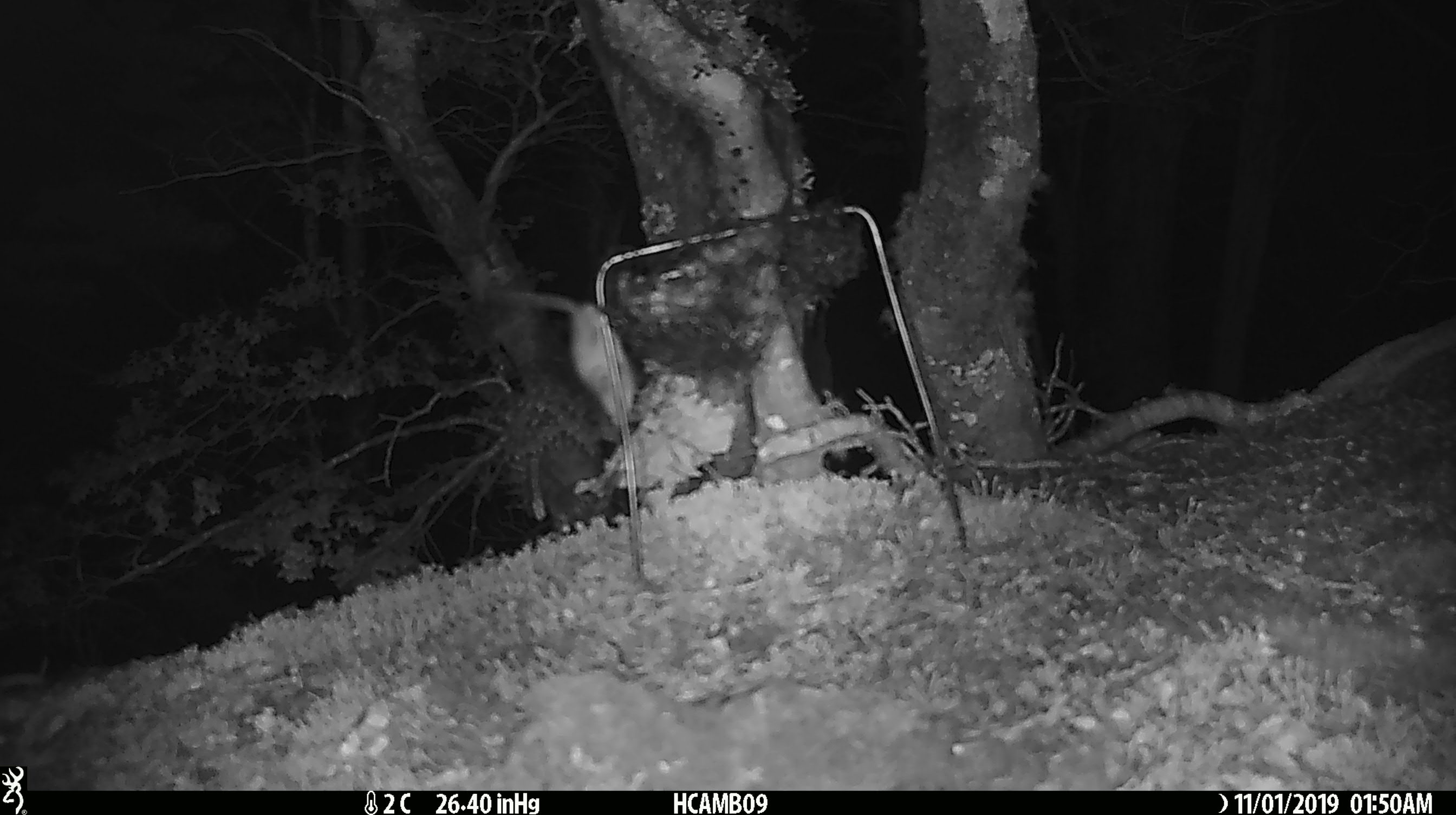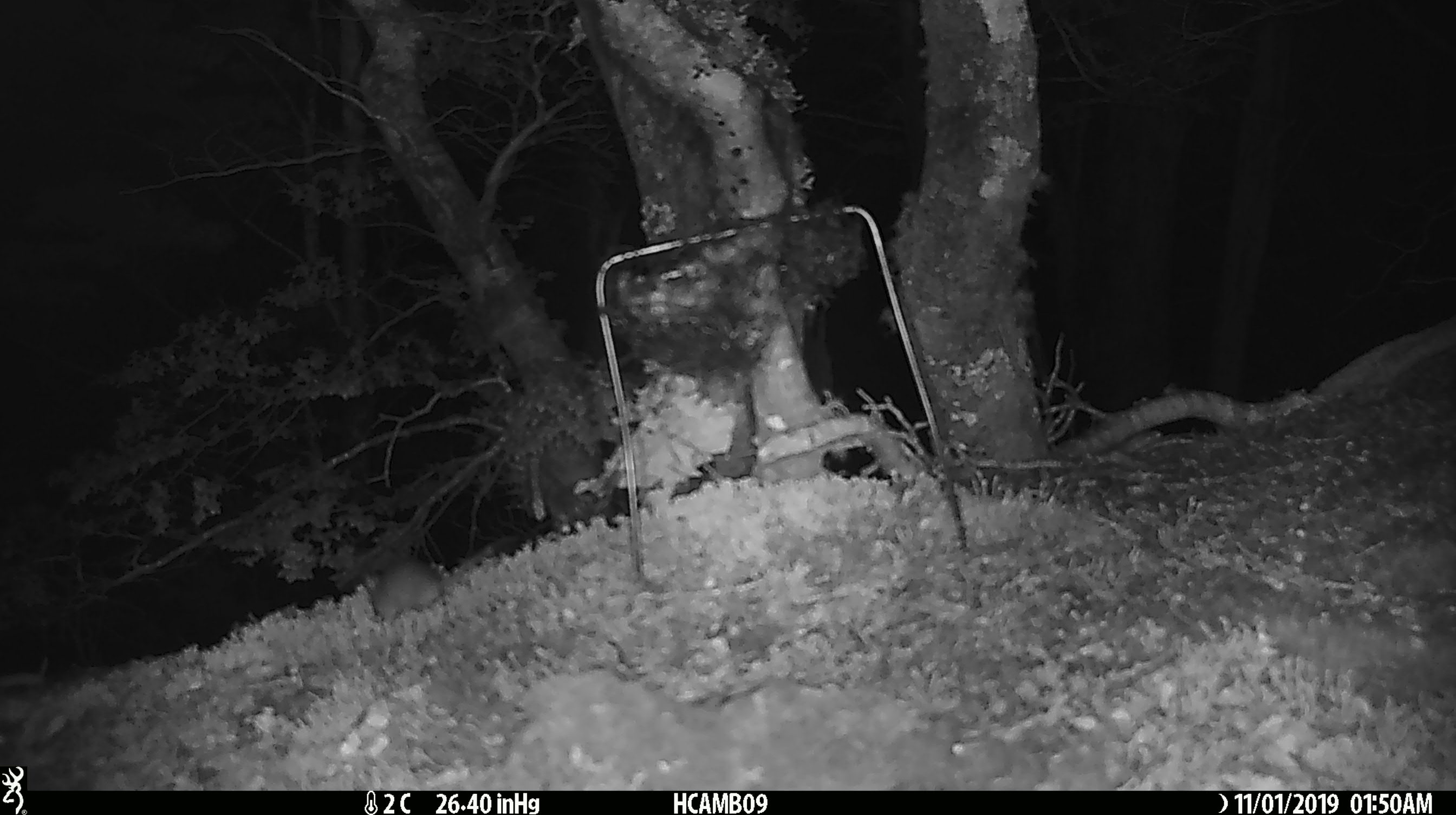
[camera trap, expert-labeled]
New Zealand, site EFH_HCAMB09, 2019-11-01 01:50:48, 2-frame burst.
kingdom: Animalia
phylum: Chordata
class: Mammalia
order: Rodentia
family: Muridae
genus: Mus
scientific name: Mus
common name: mouse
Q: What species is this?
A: Mouse (Mus).